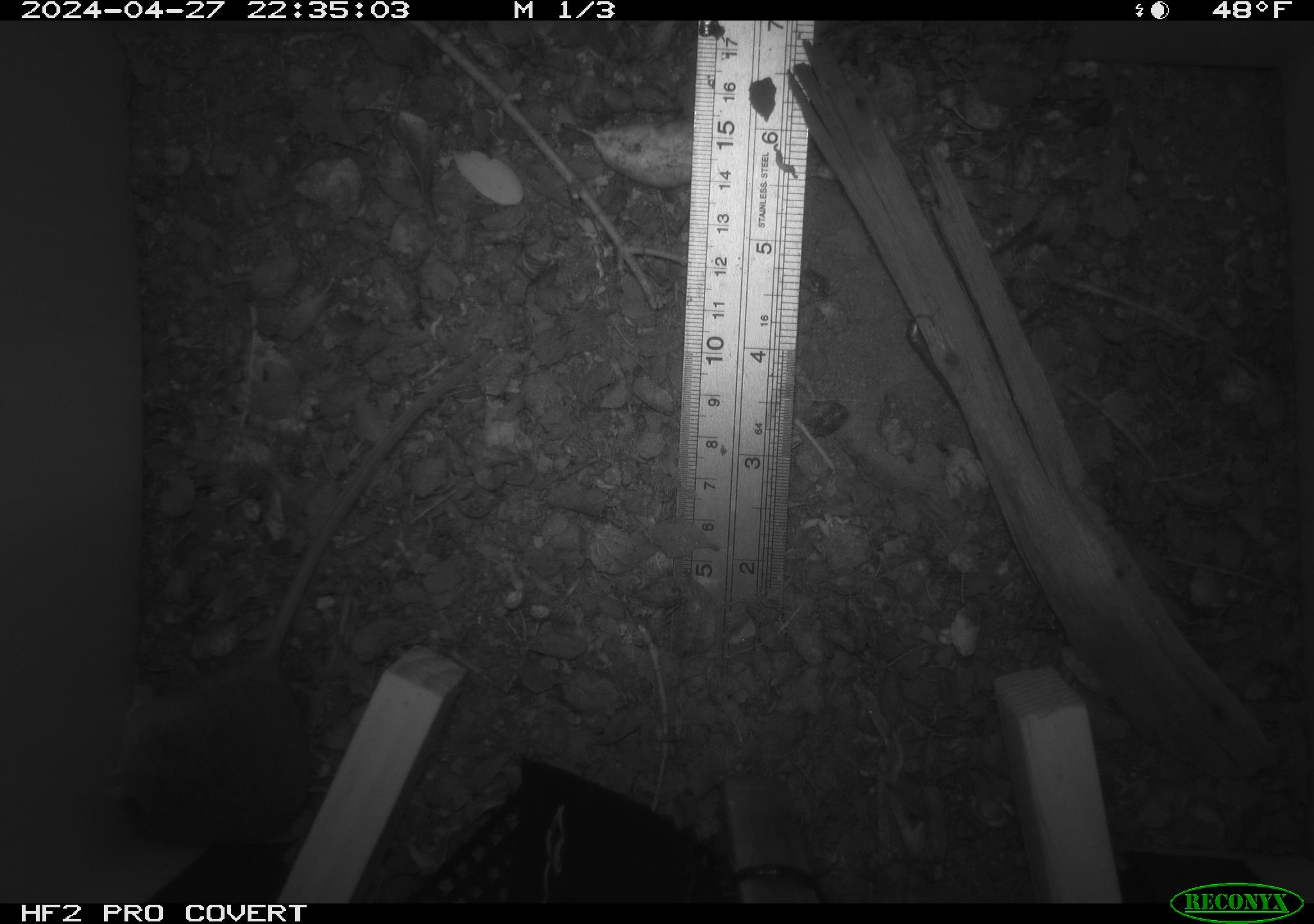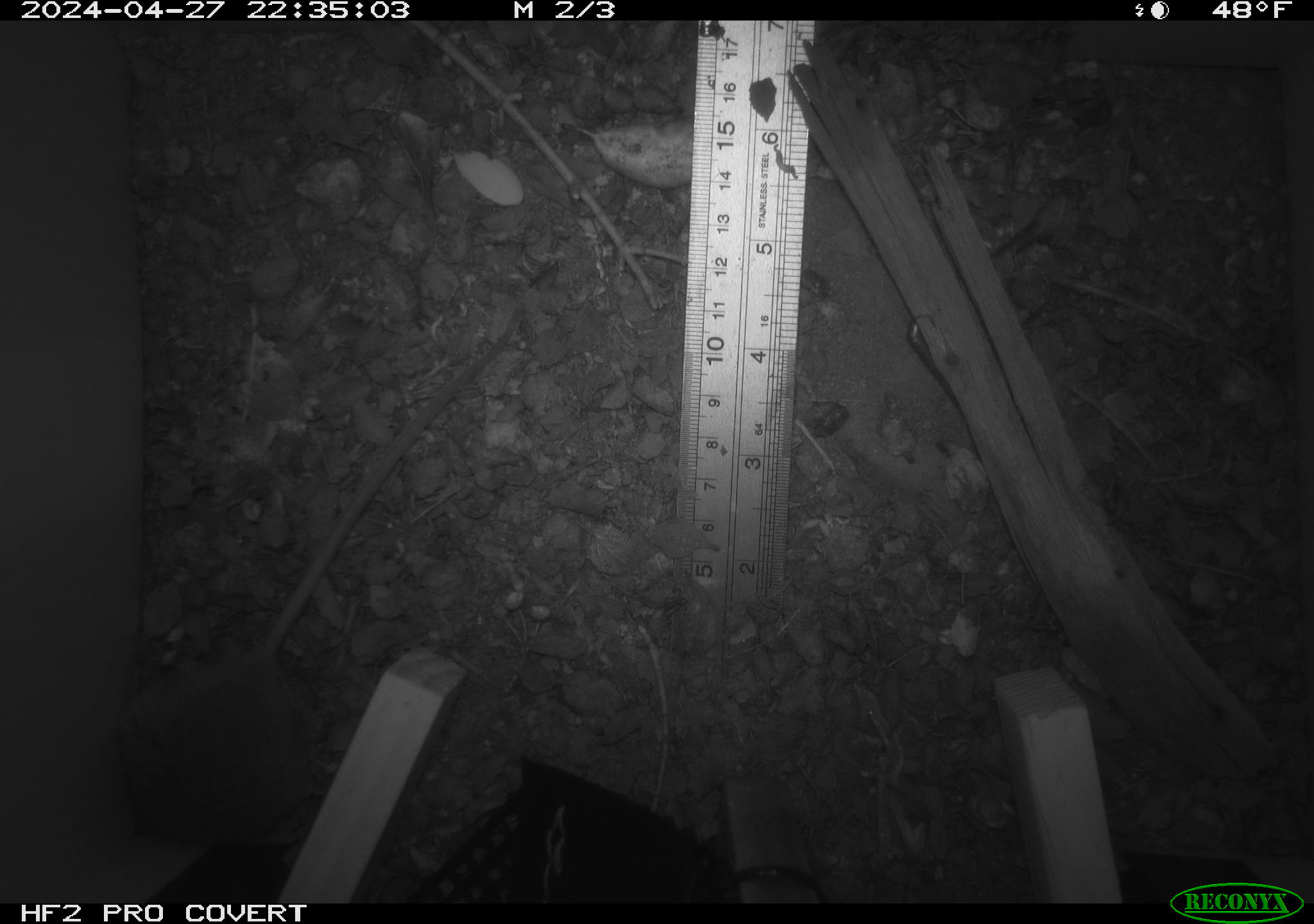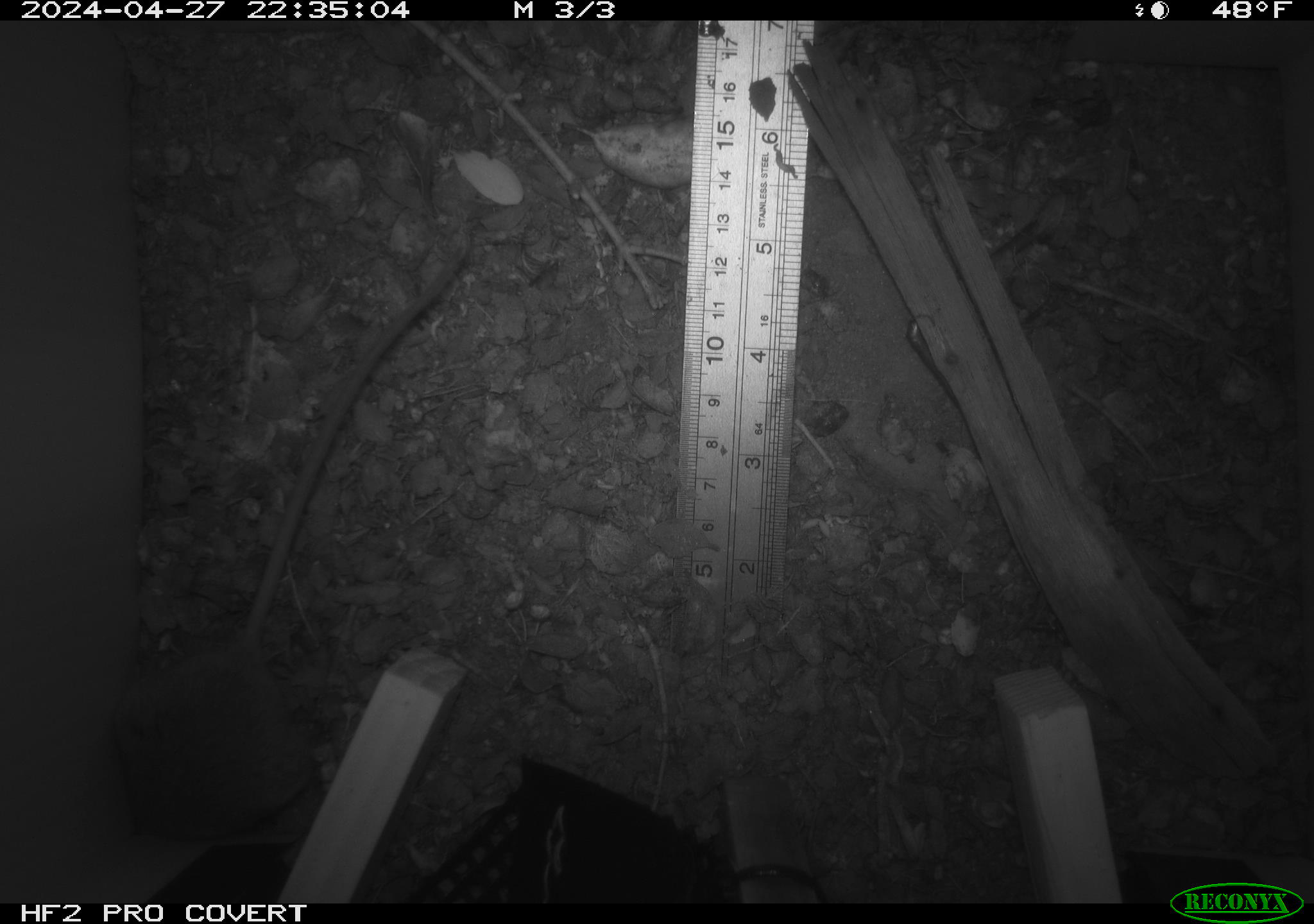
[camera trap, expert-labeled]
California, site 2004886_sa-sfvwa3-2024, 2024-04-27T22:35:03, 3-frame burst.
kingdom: Animalia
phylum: Chordata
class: Mammalia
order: Rodentia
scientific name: Rodentia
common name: mouse species